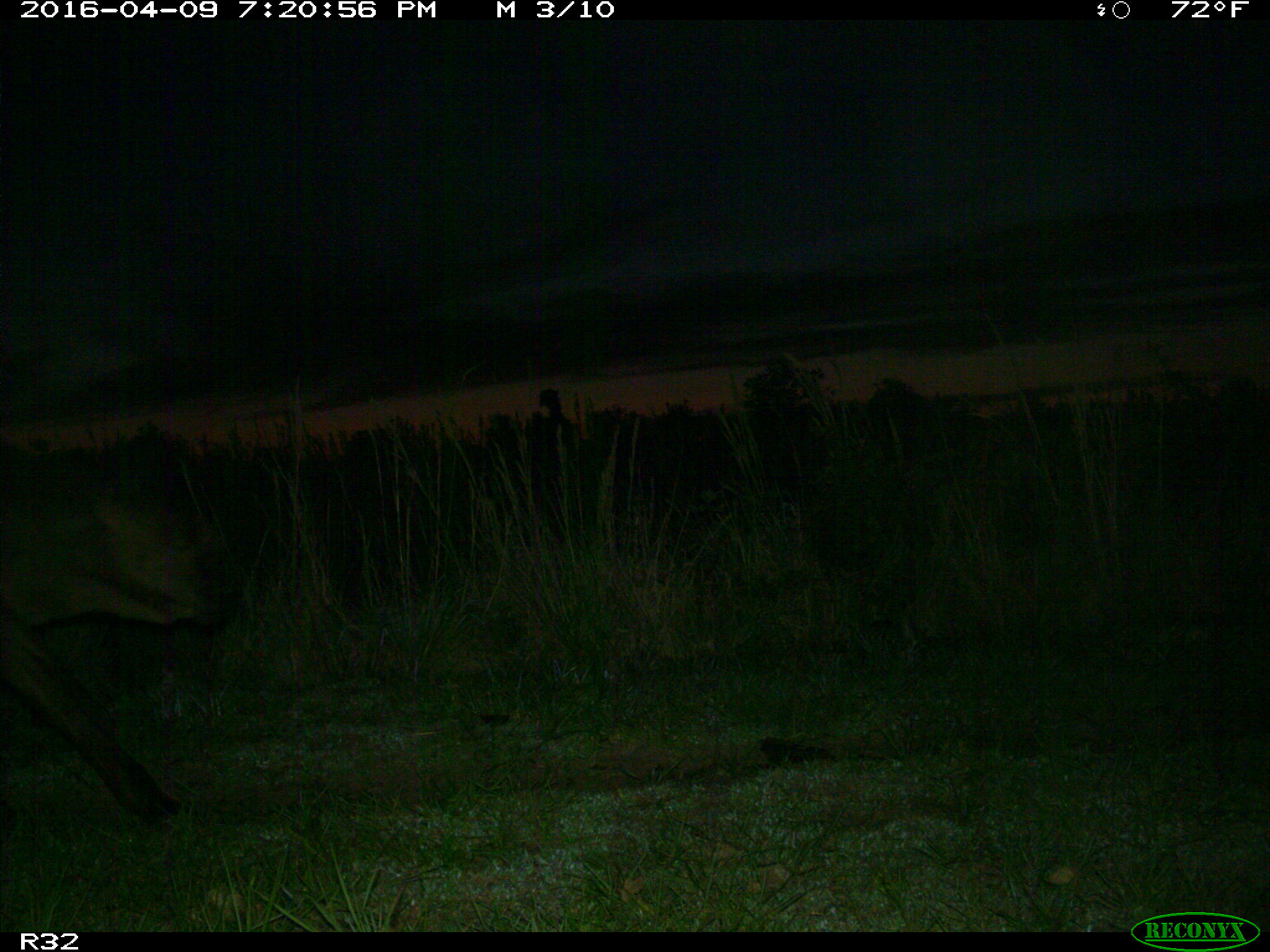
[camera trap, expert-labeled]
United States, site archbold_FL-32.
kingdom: Animalia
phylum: Chordata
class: Mammalia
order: Artiodactyla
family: Bovidae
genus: Bos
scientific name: Bos taurus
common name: domestic cow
Bos taurus (domestic cow).